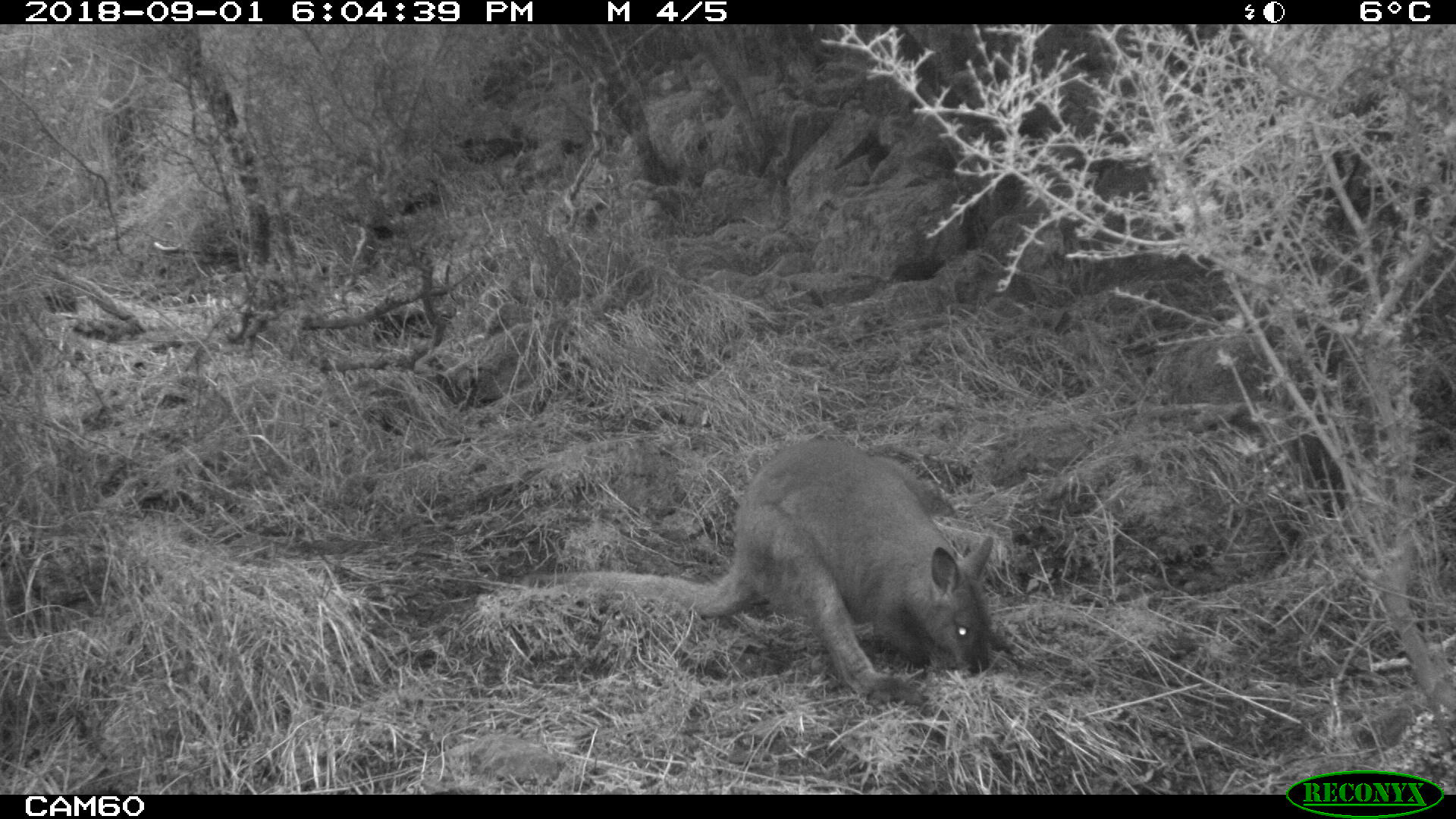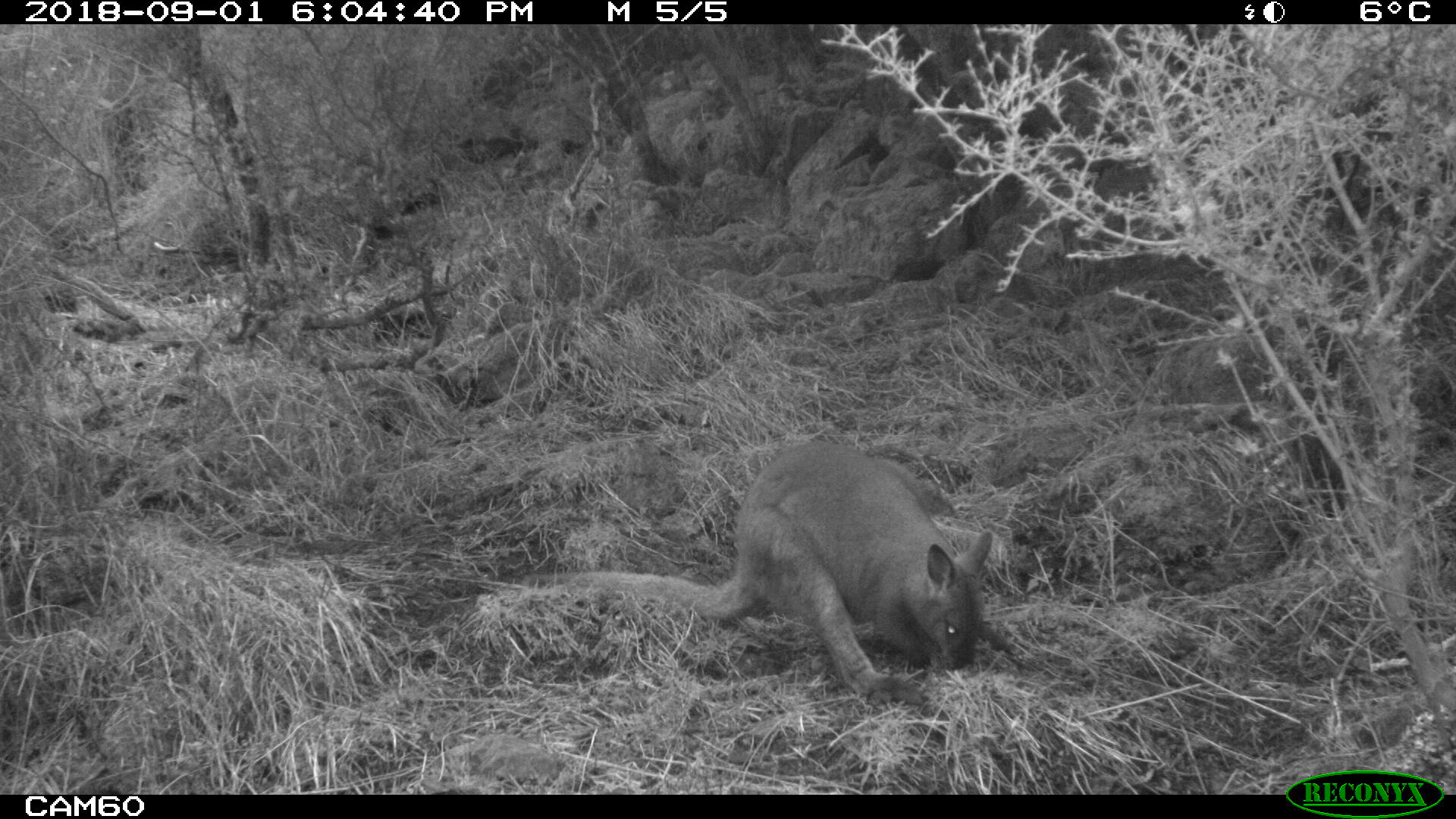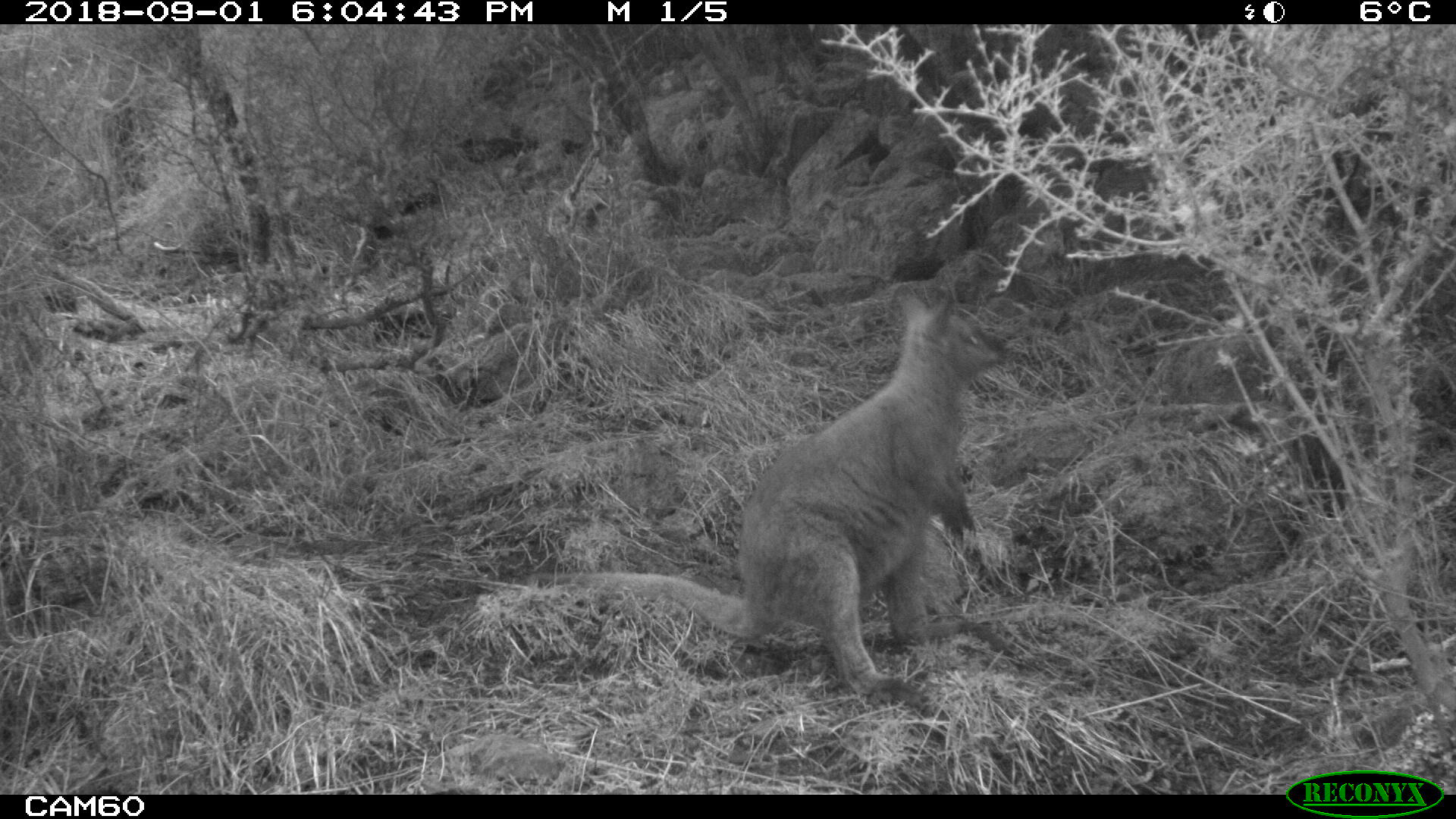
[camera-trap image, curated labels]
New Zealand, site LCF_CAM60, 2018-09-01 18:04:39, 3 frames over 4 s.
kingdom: Animalia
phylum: Chordata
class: Mammalia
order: Diprotodontia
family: Macropodidae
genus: Notamacropus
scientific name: Notamacropus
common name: wallaby